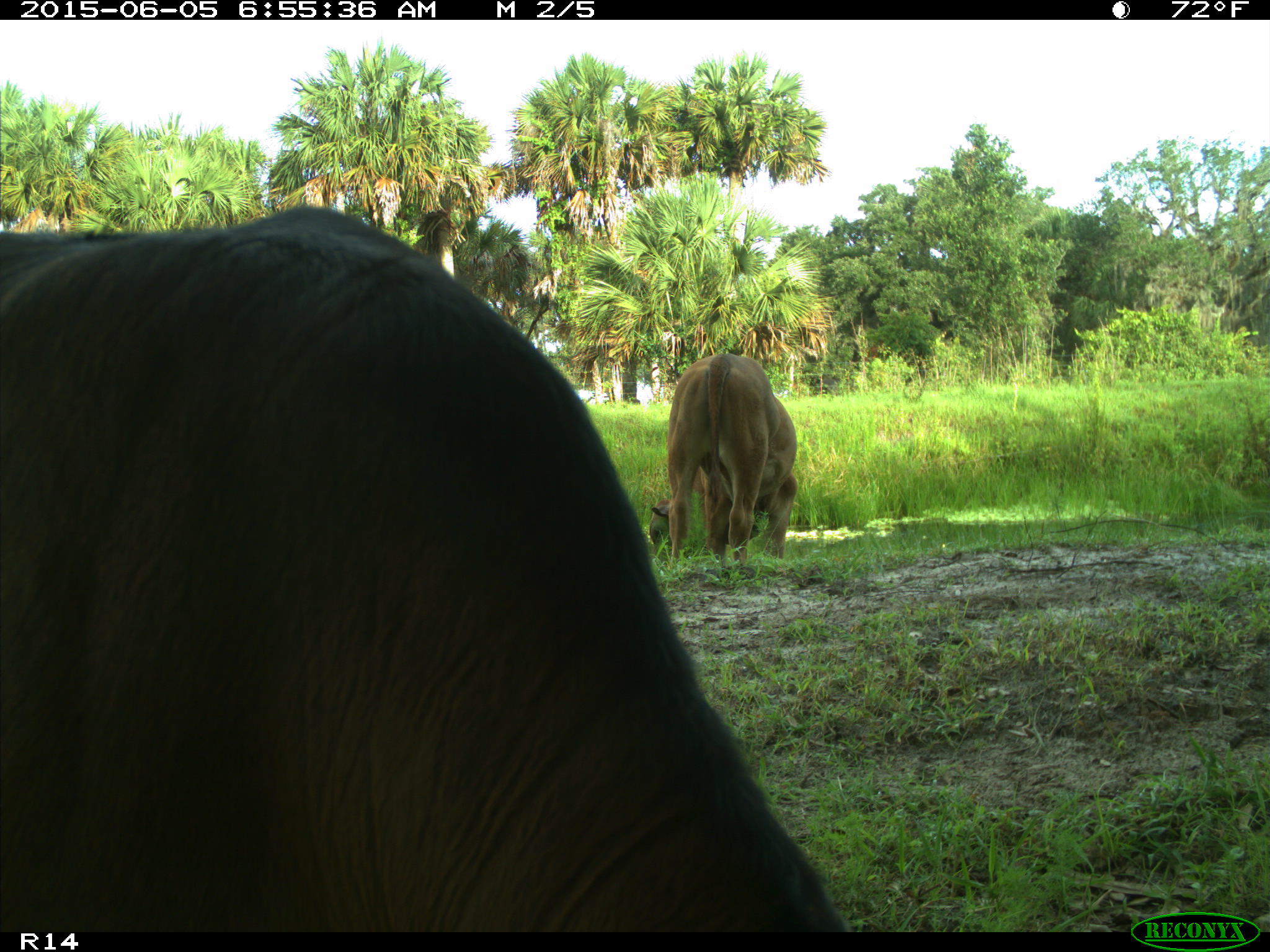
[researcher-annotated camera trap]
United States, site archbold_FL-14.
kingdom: Animalia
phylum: Chordata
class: Mammalia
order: Artiodactyla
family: Bovidae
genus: Bos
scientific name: Bos taurus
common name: domestic cow